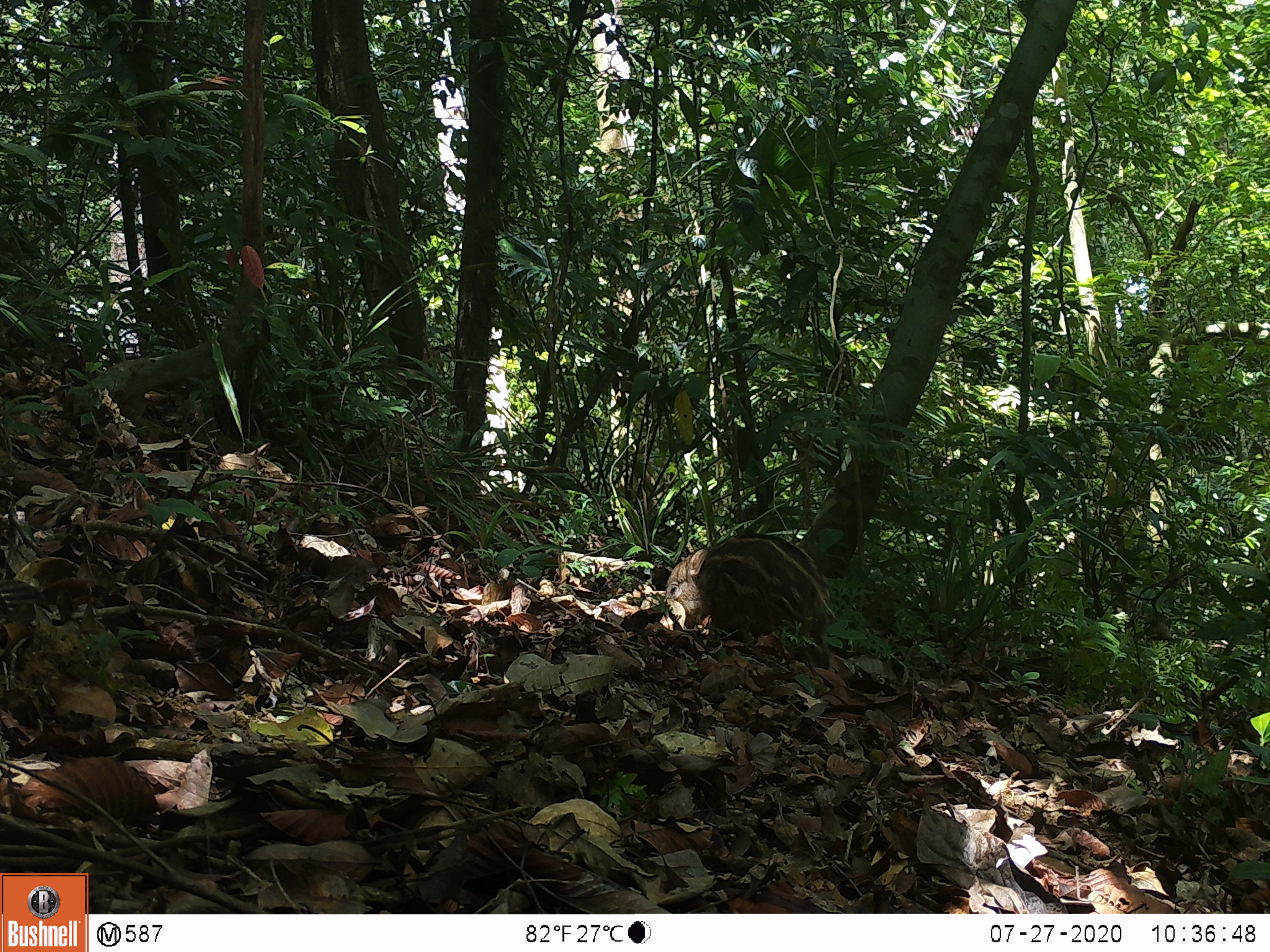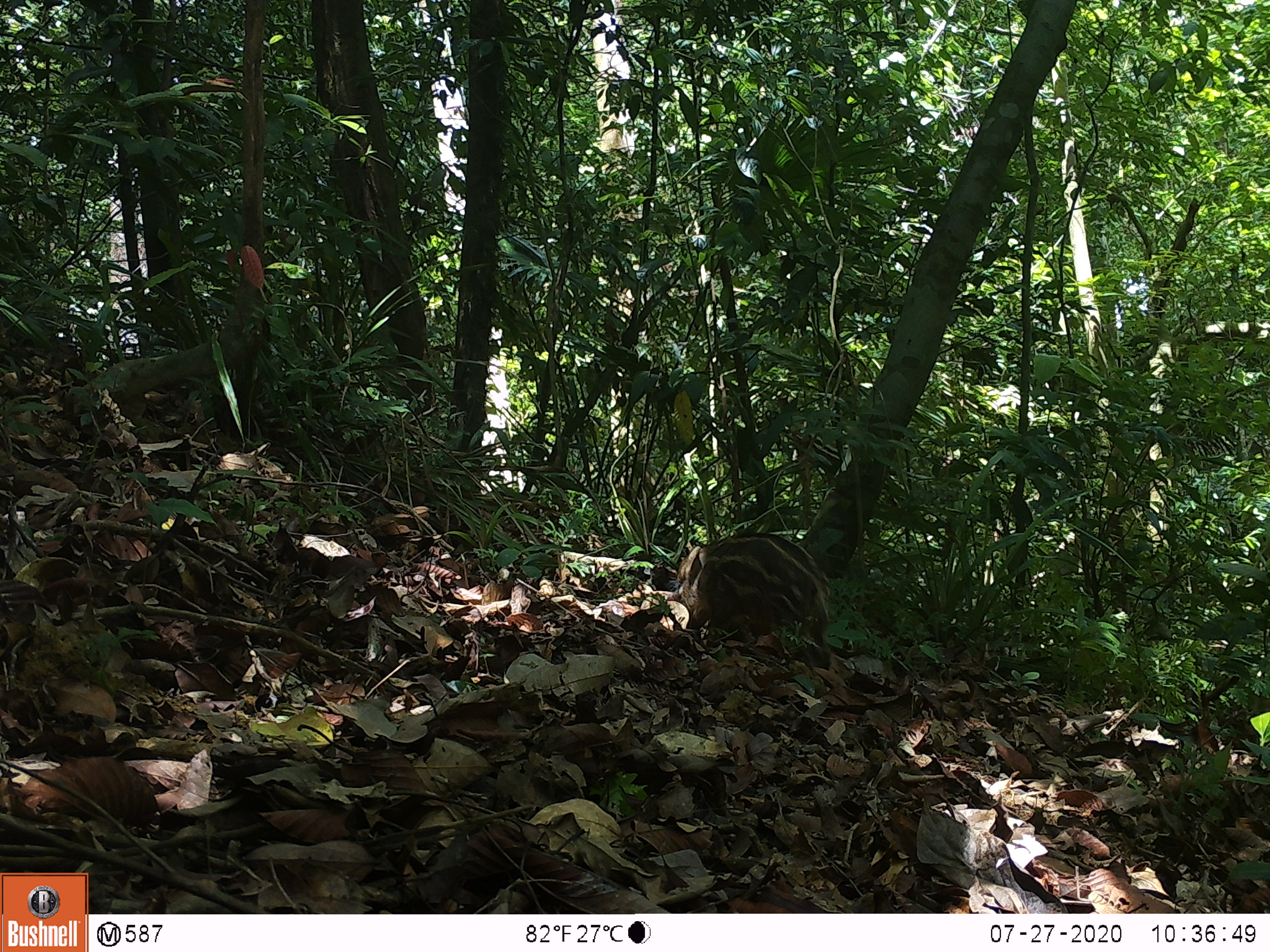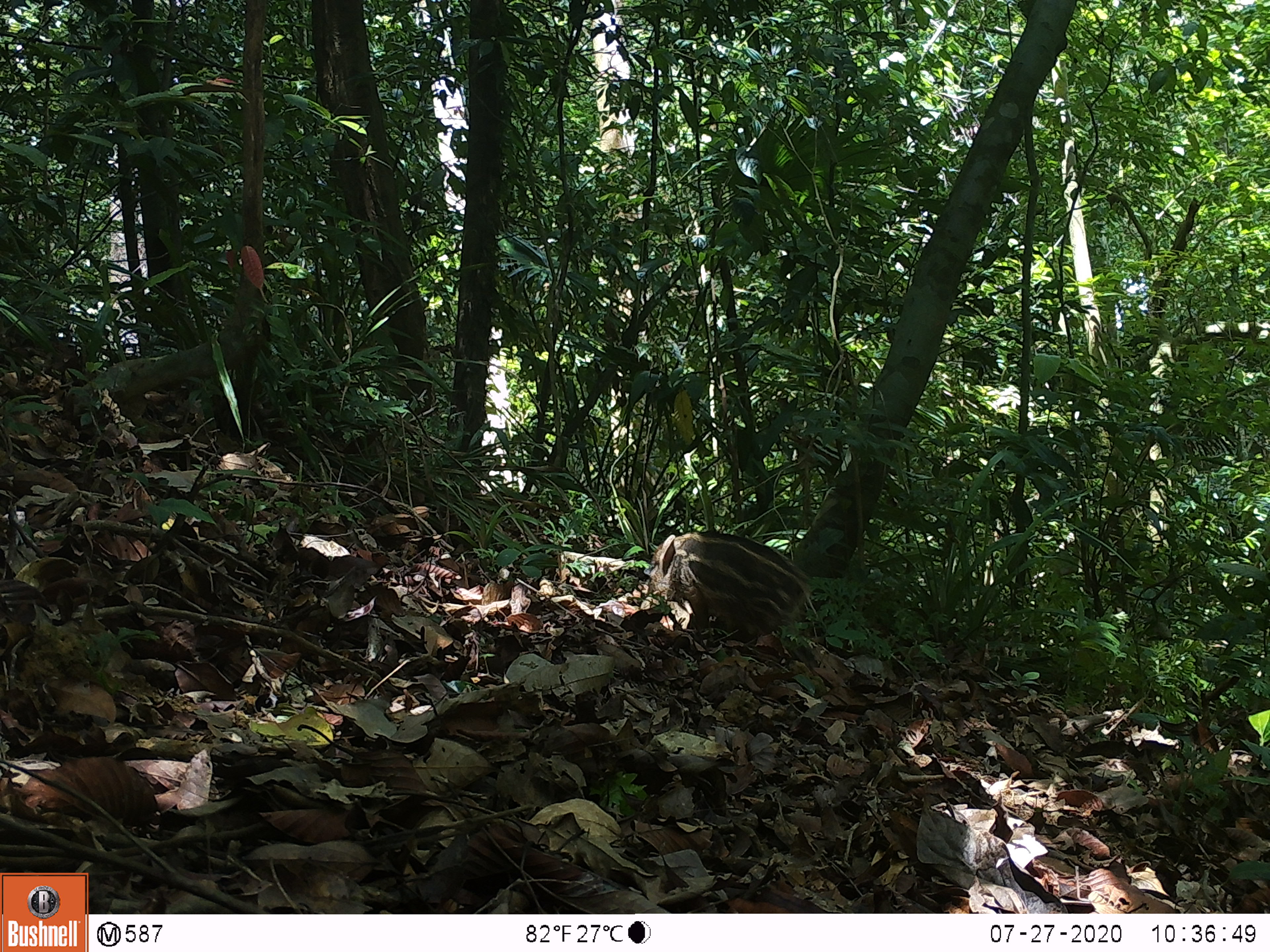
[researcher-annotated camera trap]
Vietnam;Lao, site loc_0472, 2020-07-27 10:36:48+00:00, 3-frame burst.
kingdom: Animalia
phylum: Chordata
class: Mammalia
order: Artiodactyla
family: Suidae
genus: Sus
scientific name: Sus scrofa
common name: eurasian wild pig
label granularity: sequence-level